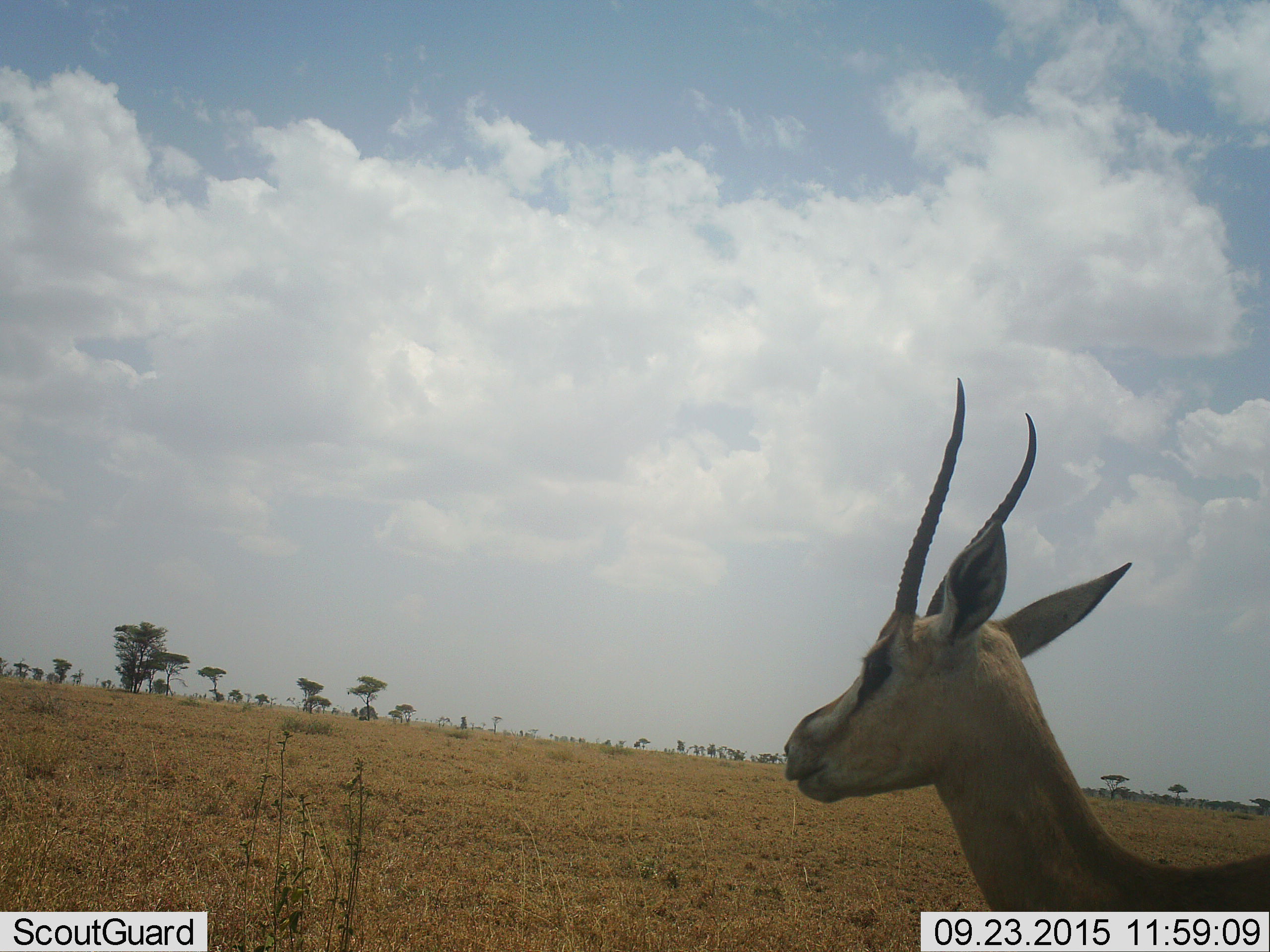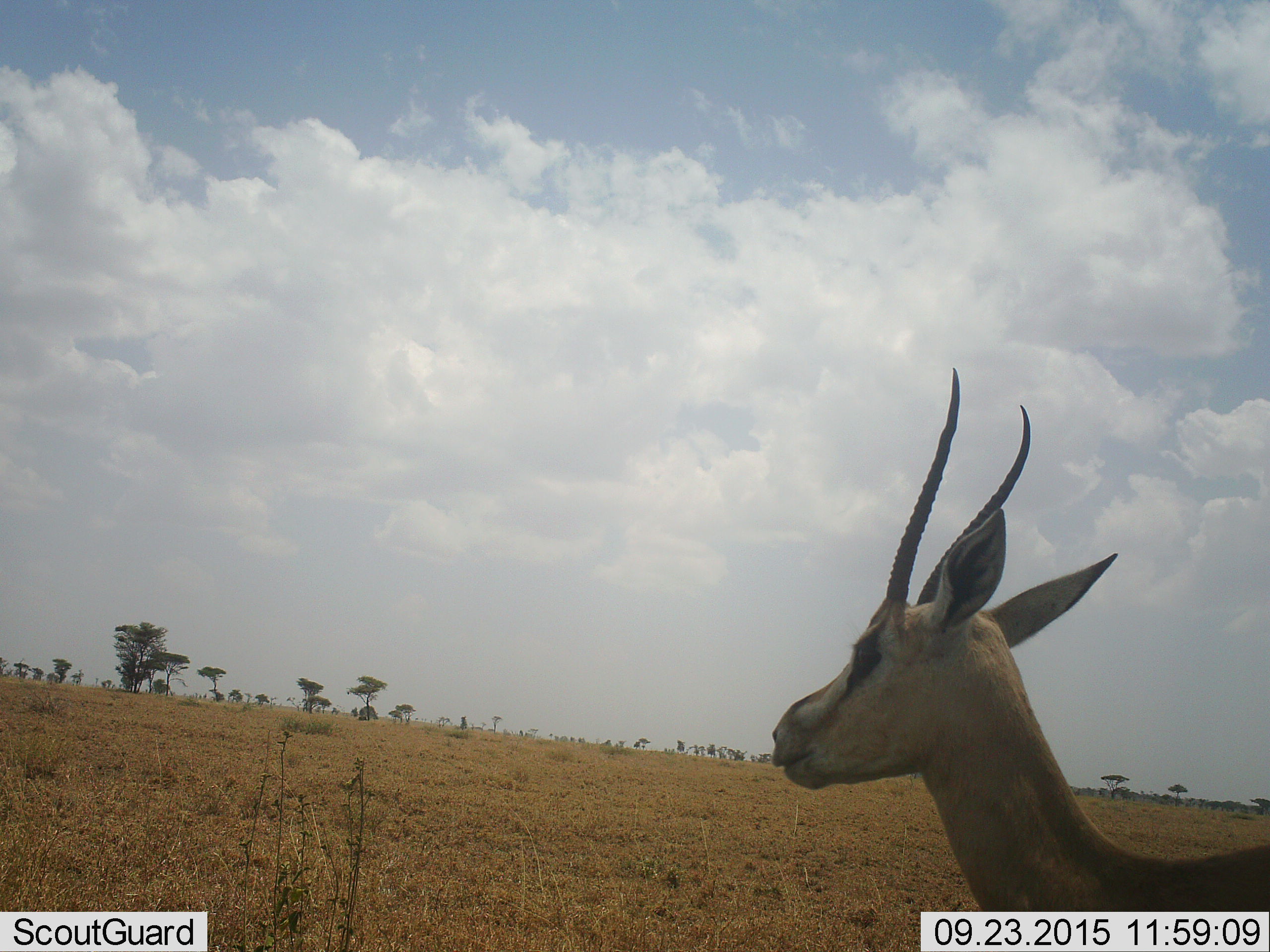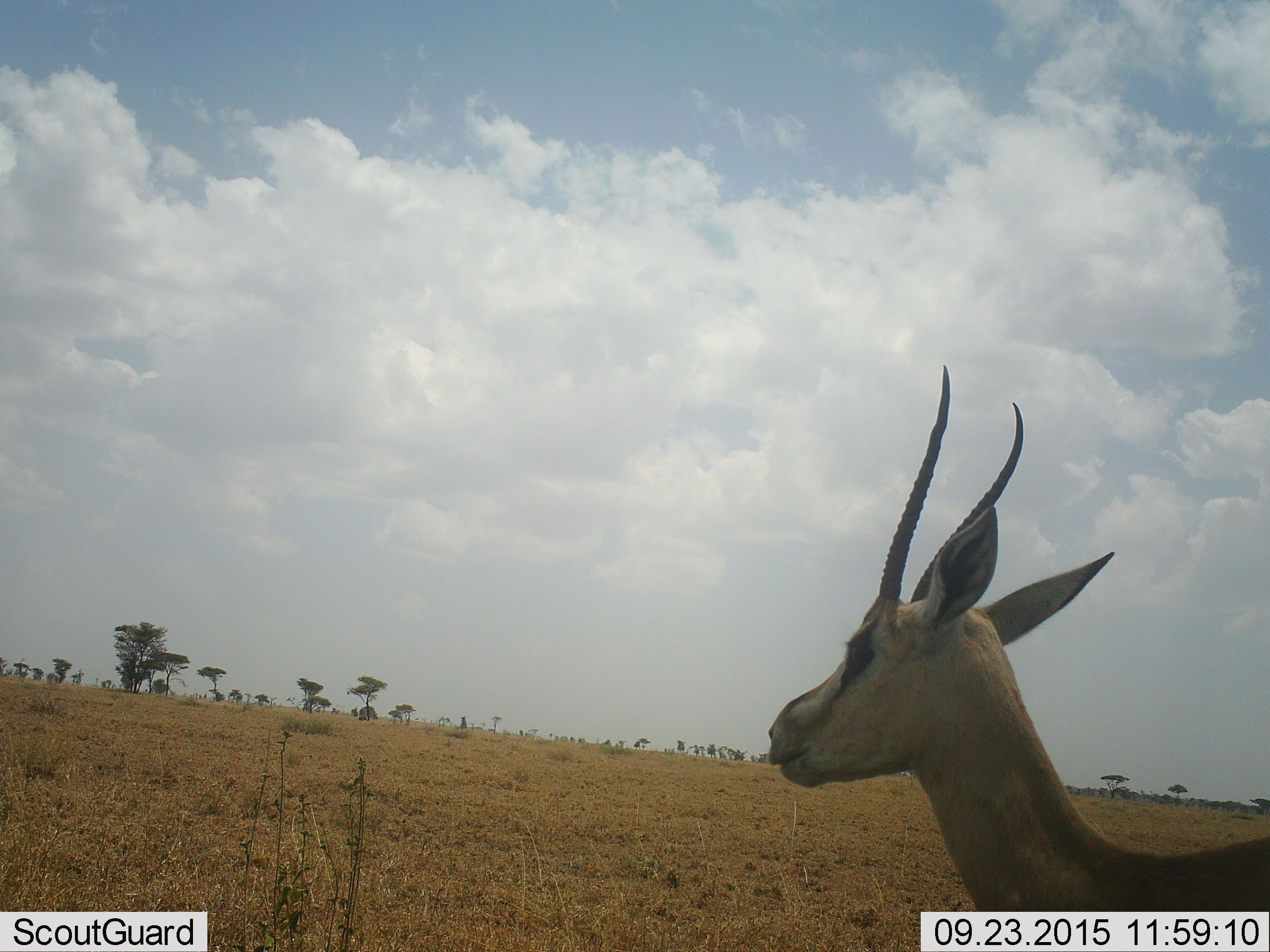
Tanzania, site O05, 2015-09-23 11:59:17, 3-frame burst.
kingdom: Animalia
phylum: Chordata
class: Mammalia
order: Artiodactyla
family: Bovidae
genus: Nanger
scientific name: Nanger granti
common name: grant's gazelle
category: gazellegrants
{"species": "gazellegrants (grant's gazelle) (Nanger granti)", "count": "1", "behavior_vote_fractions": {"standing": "80%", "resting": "0%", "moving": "20%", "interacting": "0%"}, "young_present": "0%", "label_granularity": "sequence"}